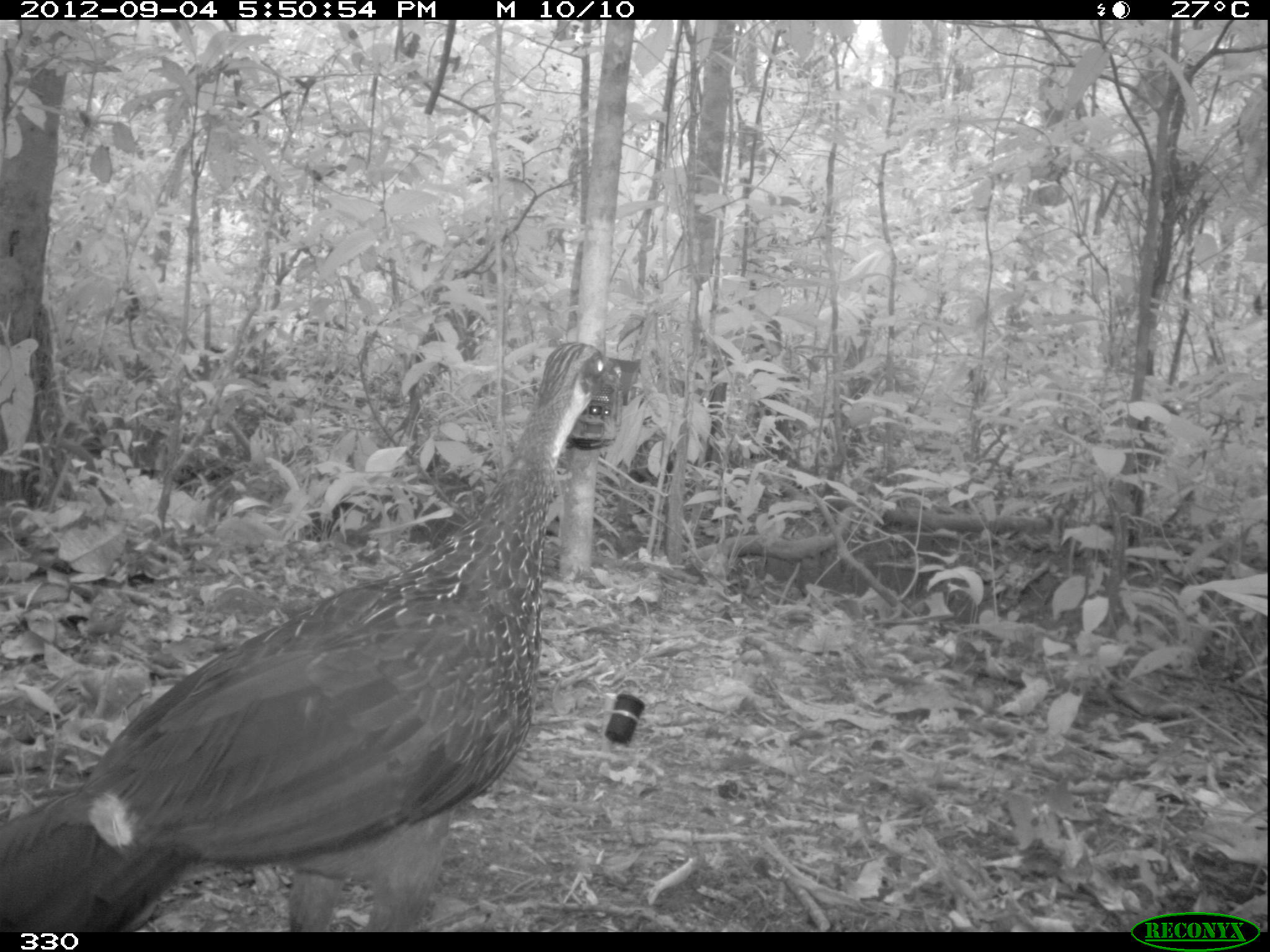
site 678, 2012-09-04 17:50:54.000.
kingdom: Animalia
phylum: Chordata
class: Aves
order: Galliformes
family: Cracidae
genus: Penelope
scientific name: Penelope jacquacu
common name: spix's guan